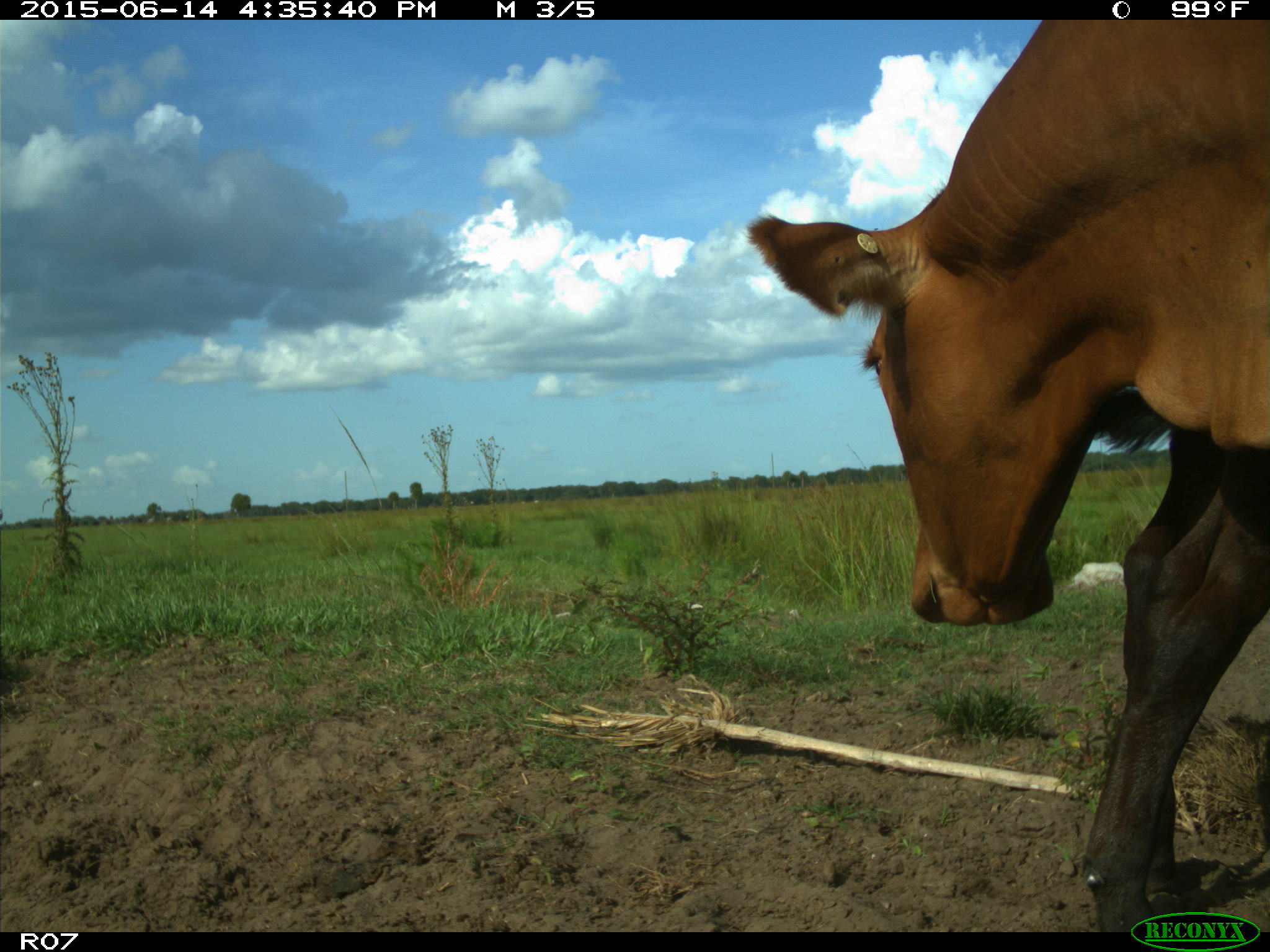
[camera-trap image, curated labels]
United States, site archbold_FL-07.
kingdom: Animalia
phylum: Chordata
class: Mammalia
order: Artiodactyla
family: Bovidae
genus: Bos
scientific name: Bos taurus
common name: domestic cow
Bos taurus (domestic cow).